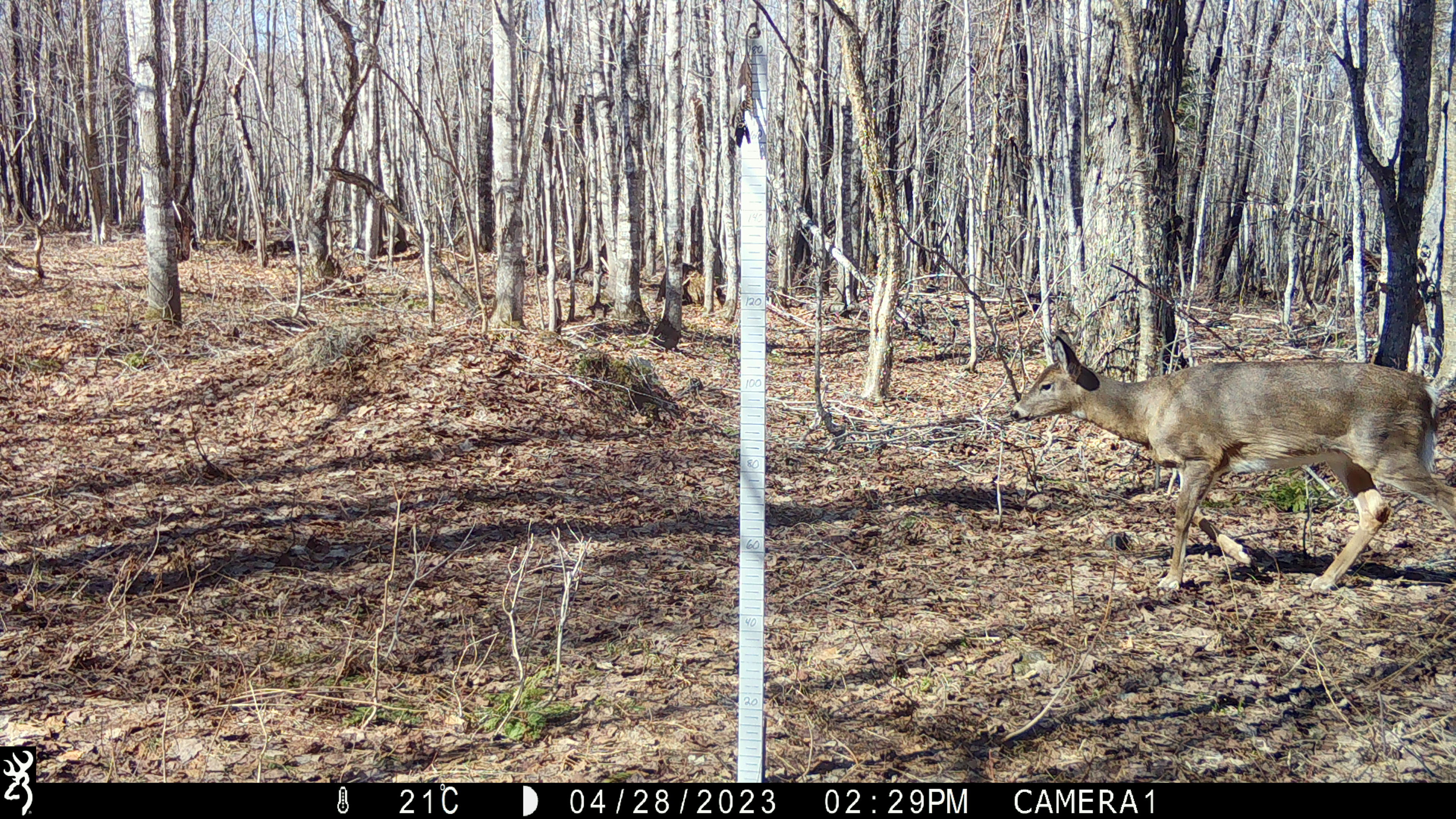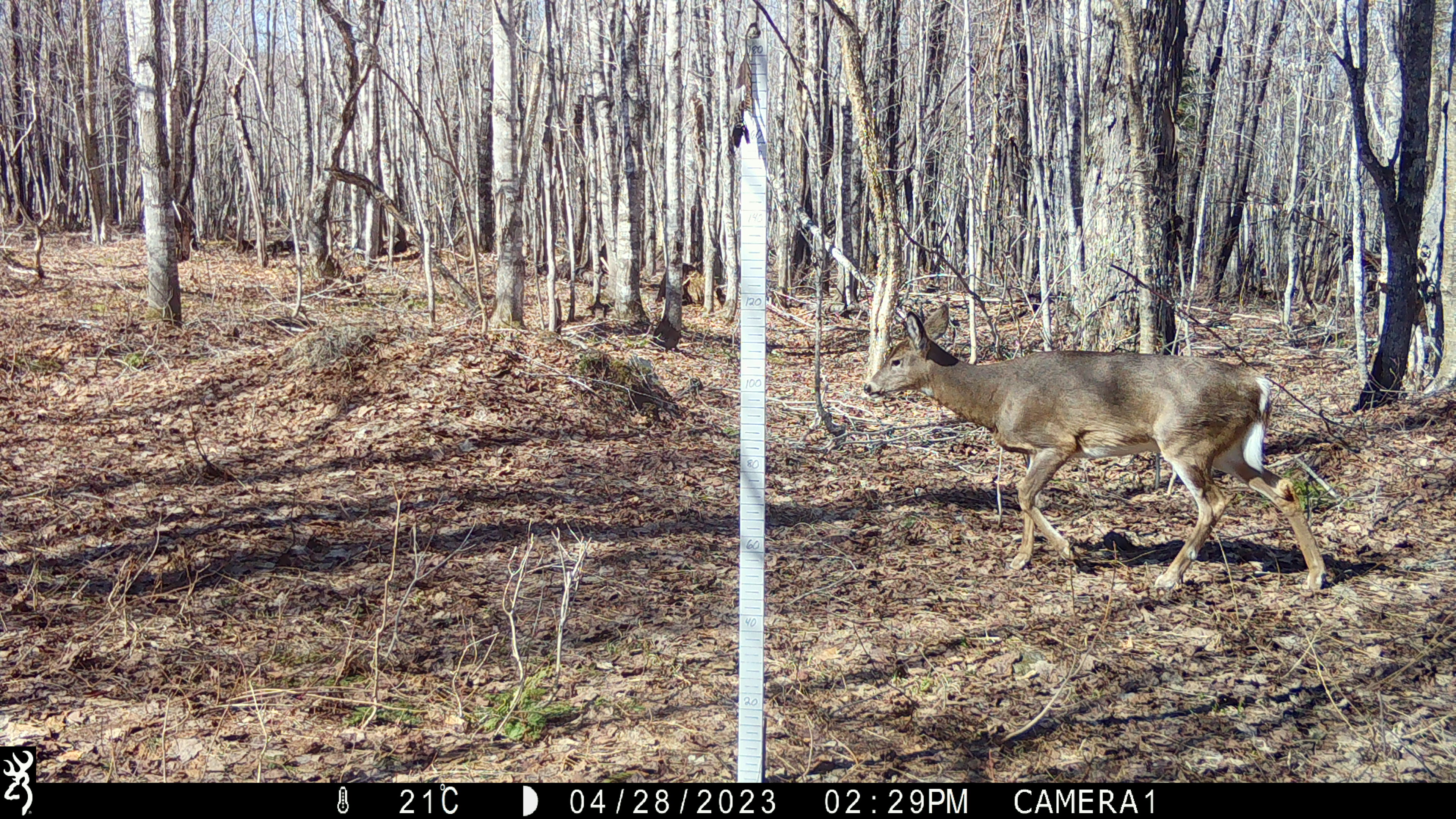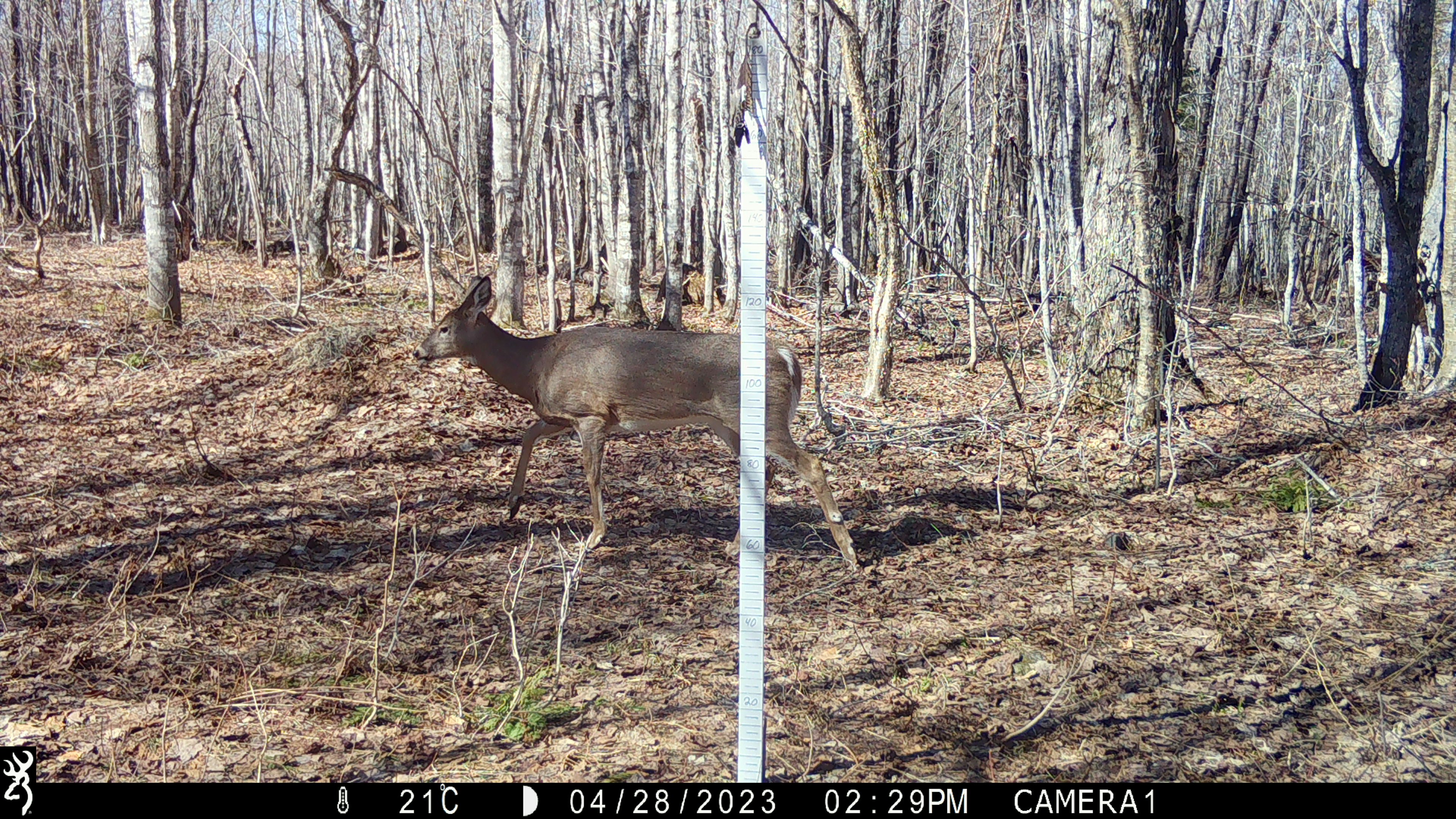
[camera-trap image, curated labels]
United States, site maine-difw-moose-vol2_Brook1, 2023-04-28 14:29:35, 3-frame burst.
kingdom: Animalia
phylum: Chordata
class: Mammalia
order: Artiodactyla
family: Cervidae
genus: Odocoileus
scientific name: Odocoileus virginianus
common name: white-tailed deer